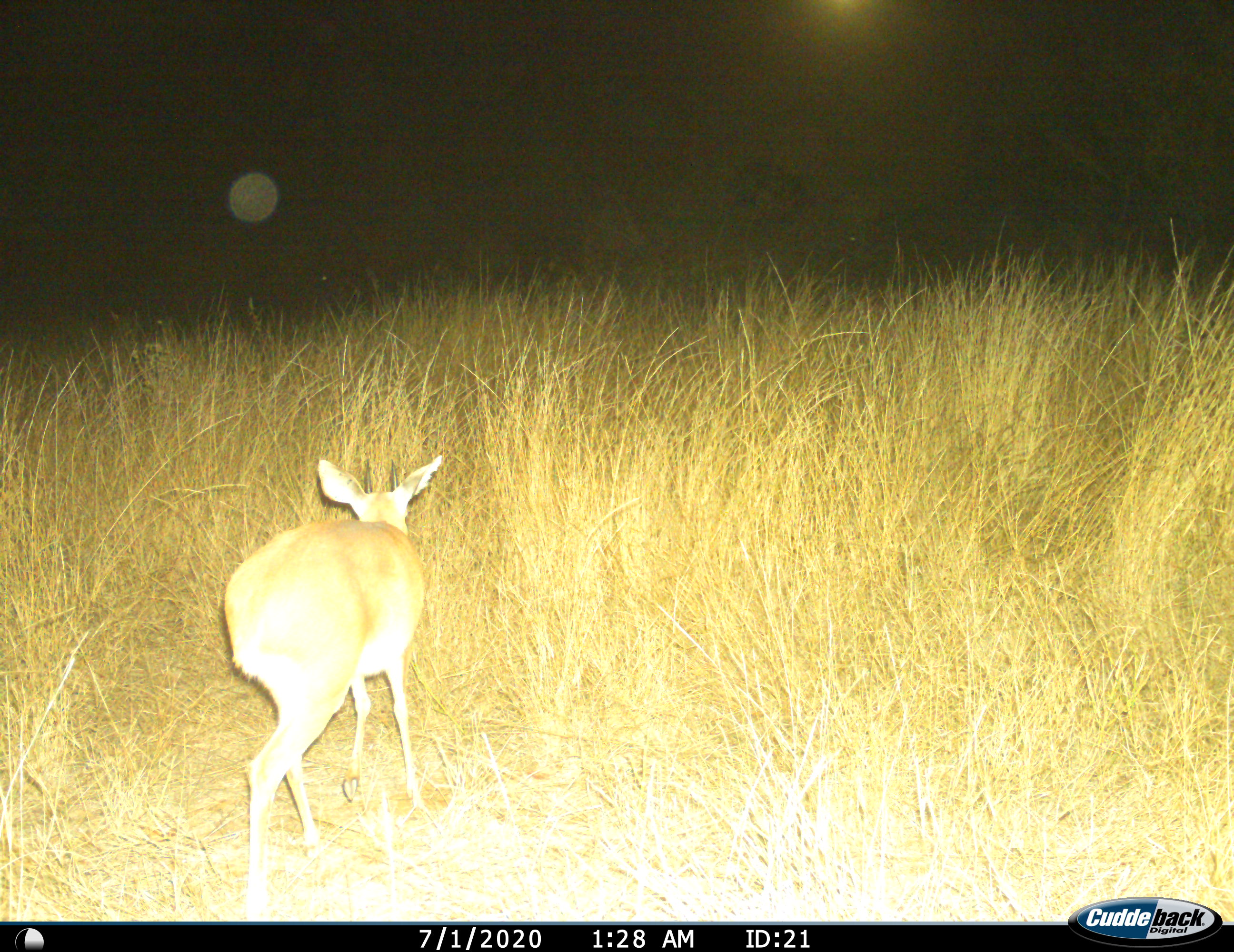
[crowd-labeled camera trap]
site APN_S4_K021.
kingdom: Animalia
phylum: Chordata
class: Mammalia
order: Artiodactyla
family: Bovidae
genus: Aepyceros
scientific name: Aepyceros melampus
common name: impala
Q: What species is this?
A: Impala (Aepyceros melampus).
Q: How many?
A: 1.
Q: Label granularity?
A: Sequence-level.